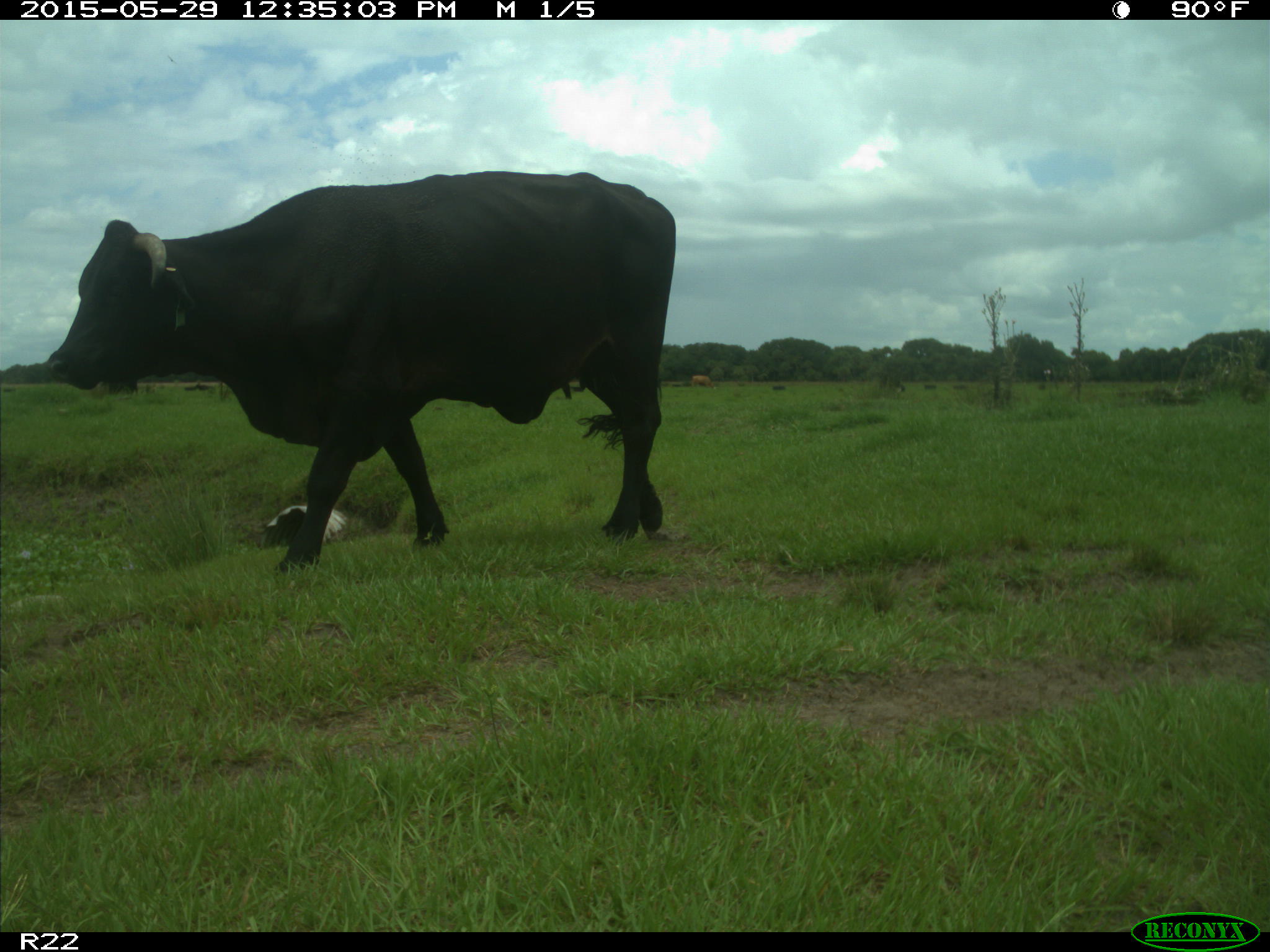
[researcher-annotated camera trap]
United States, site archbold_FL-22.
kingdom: Animalia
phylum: Chordata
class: Mammalia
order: Artiodactyla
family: Bovidae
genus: Bos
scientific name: Bos taurus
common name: domestic cow